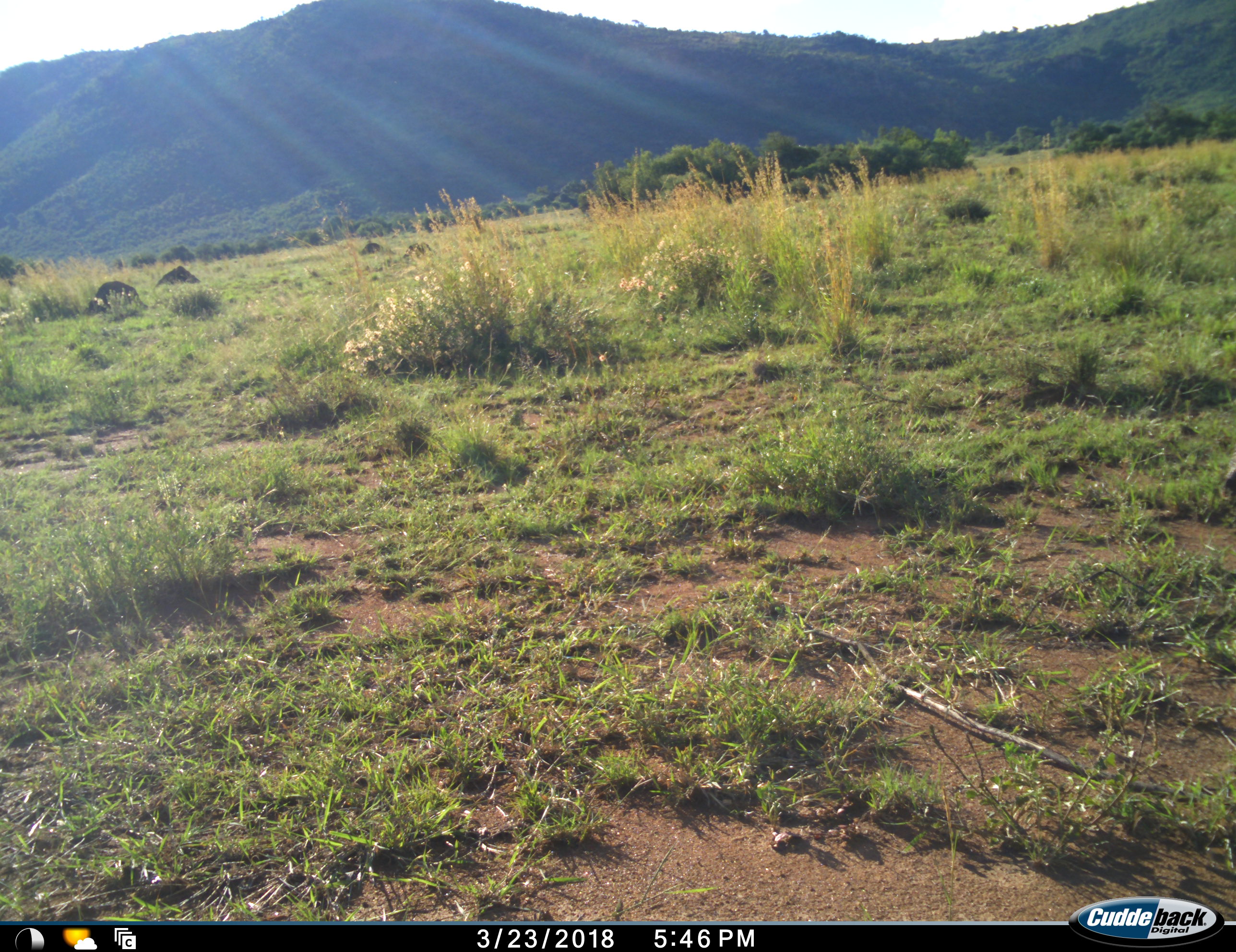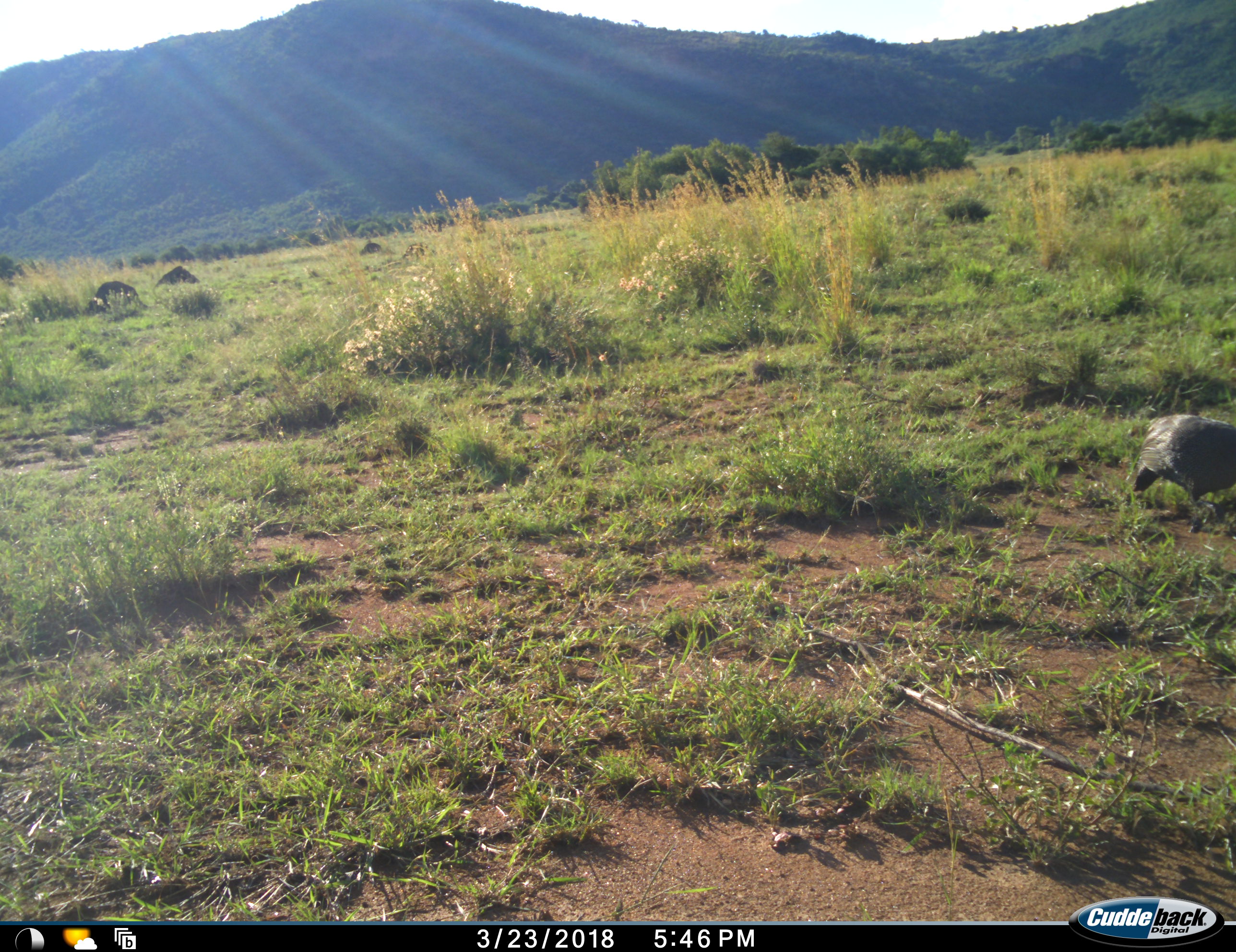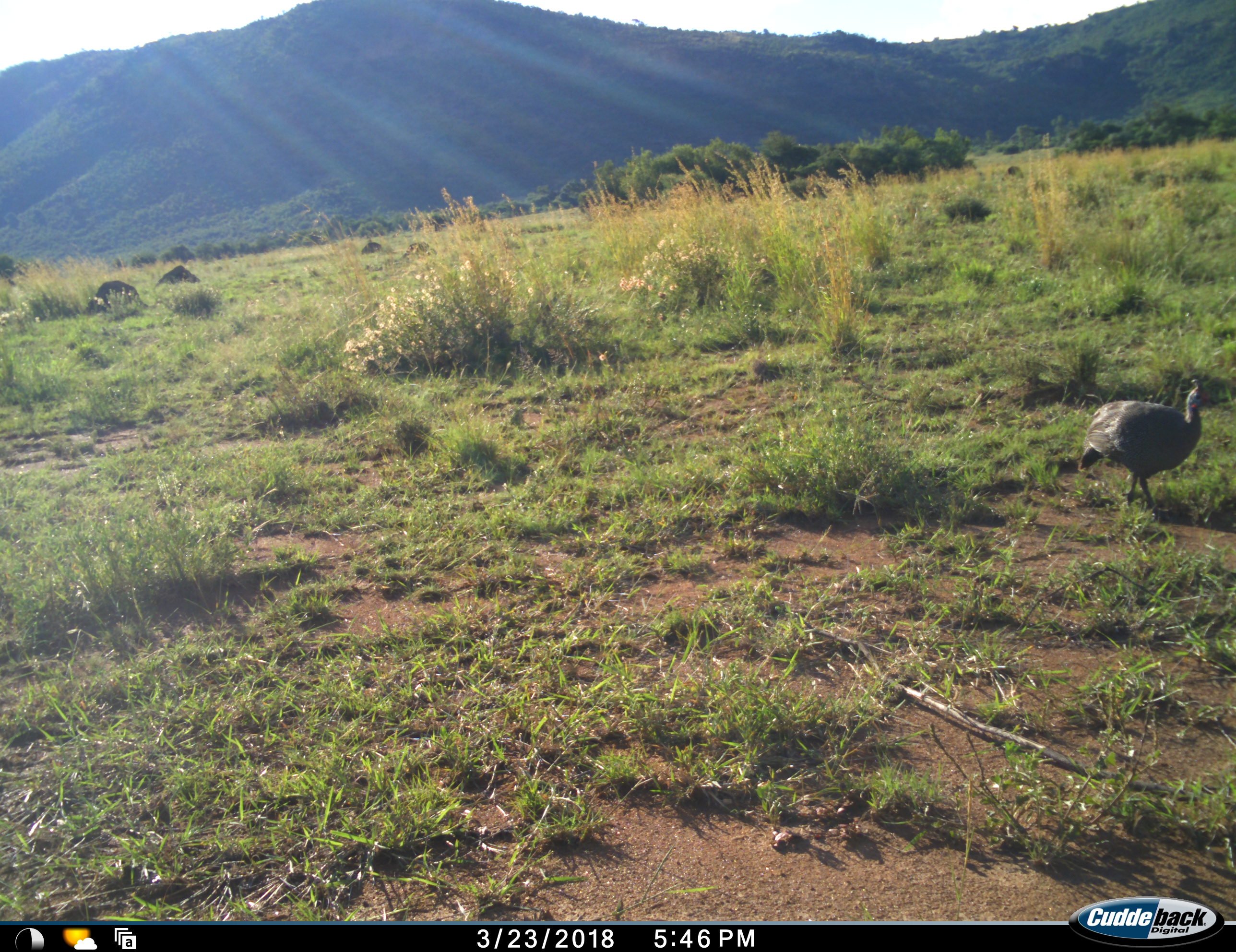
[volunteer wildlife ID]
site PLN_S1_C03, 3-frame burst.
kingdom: Animalia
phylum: Chordata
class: Aves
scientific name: Aves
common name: bird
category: birdother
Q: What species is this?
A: Birdother (bird) (Aves).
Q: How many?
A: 1.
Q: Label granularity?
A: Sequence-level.